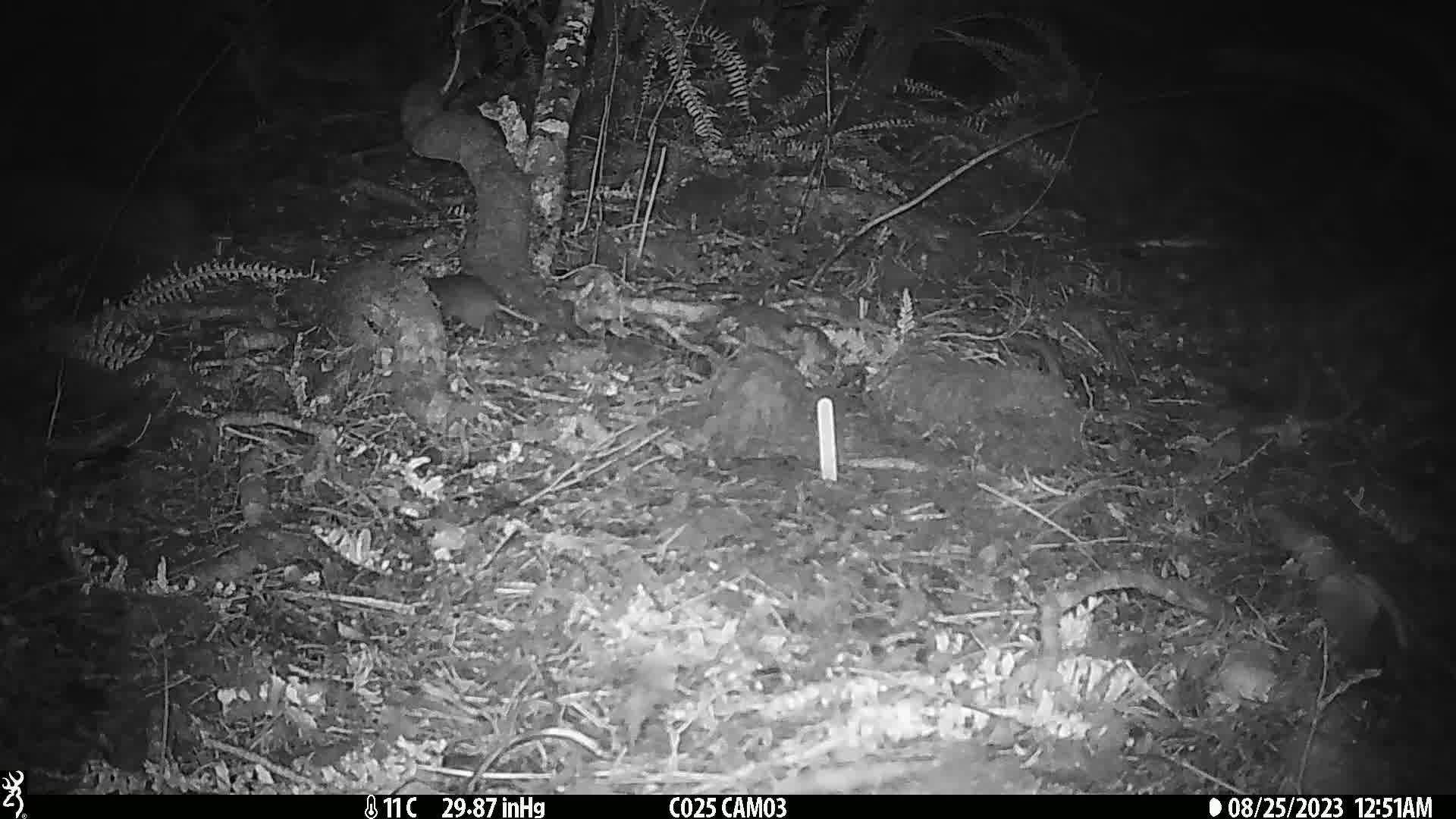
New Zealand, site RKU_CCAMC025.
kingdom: Animalia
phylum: Chordata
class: Mammalia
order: Rodentia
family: Muridae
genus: Rattus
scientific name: Rattus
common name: rat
Rat (Rattus).